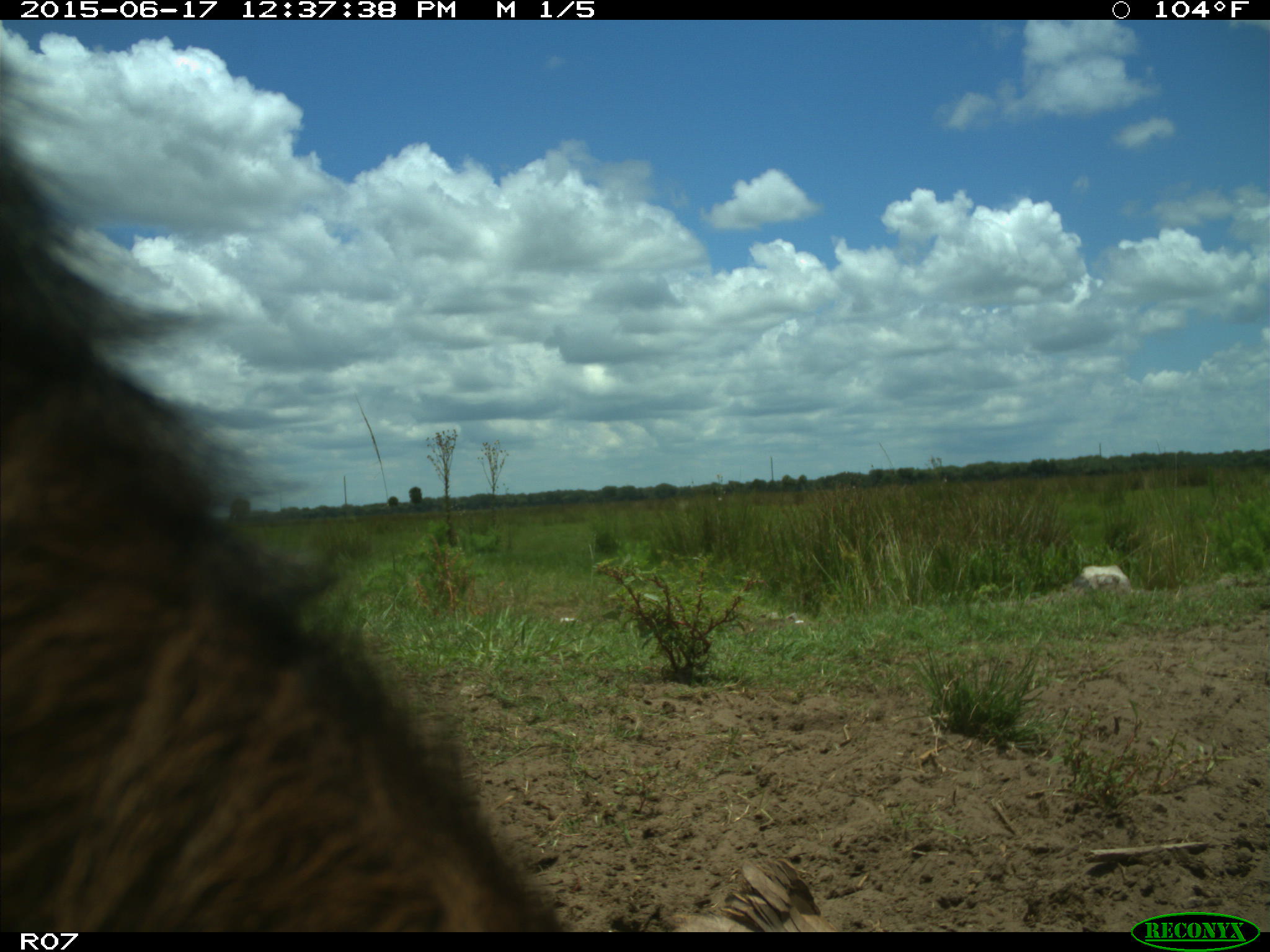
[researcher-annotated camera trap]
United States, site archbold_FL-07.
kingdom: Animalia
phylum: Chordata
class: Mammalia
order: Artiodactyla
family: Bovidae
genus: Bos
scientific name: Bos taurus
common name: domestic cow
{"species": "Bos taurus (domestic cow)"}